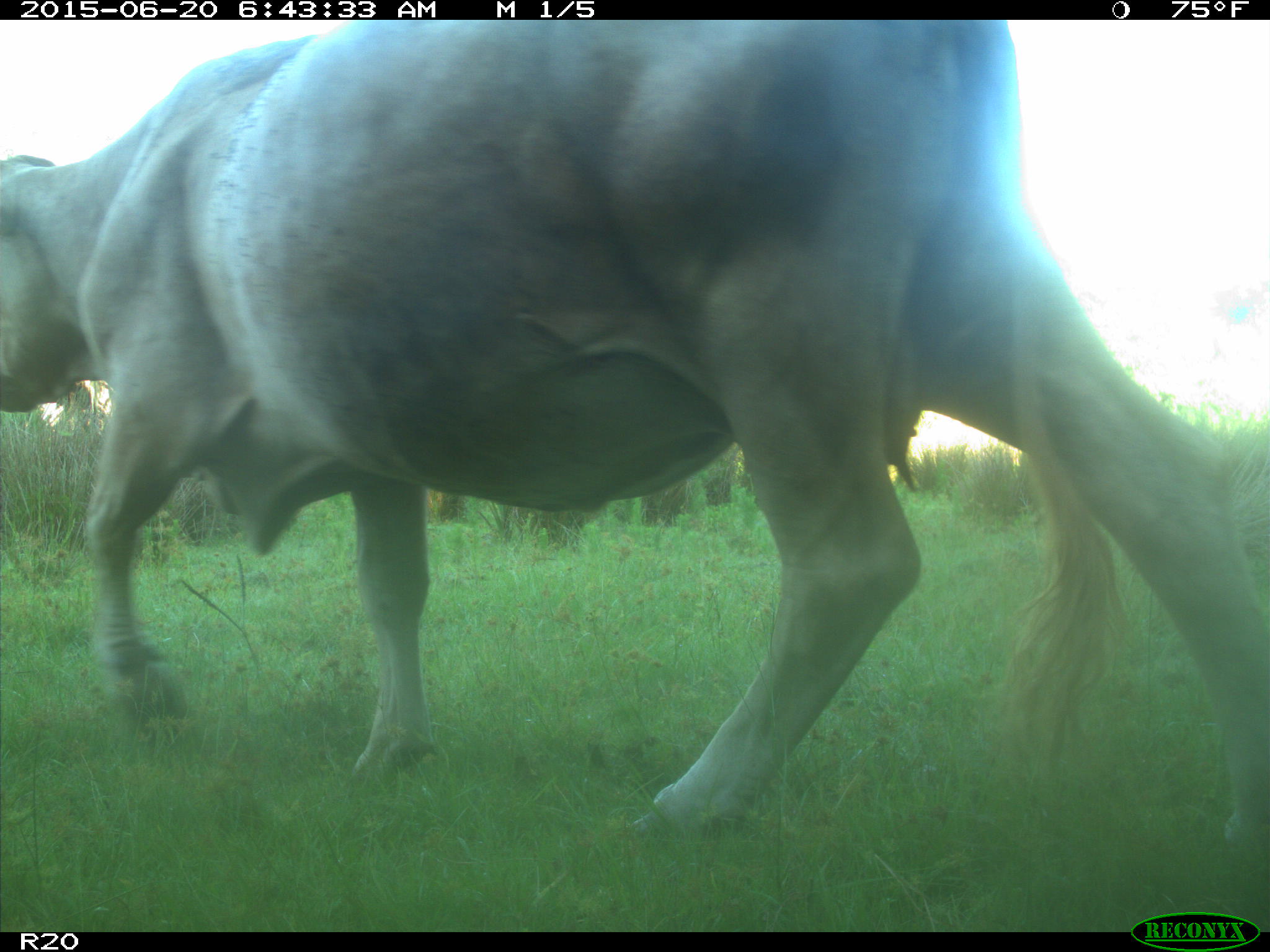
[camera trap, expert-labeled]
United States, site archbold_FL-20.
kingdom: Animalia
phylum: Chordata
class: Mammalia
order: Artiodactyla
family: Bovidae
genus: Bos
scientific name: Bos taurus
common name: domestic cow